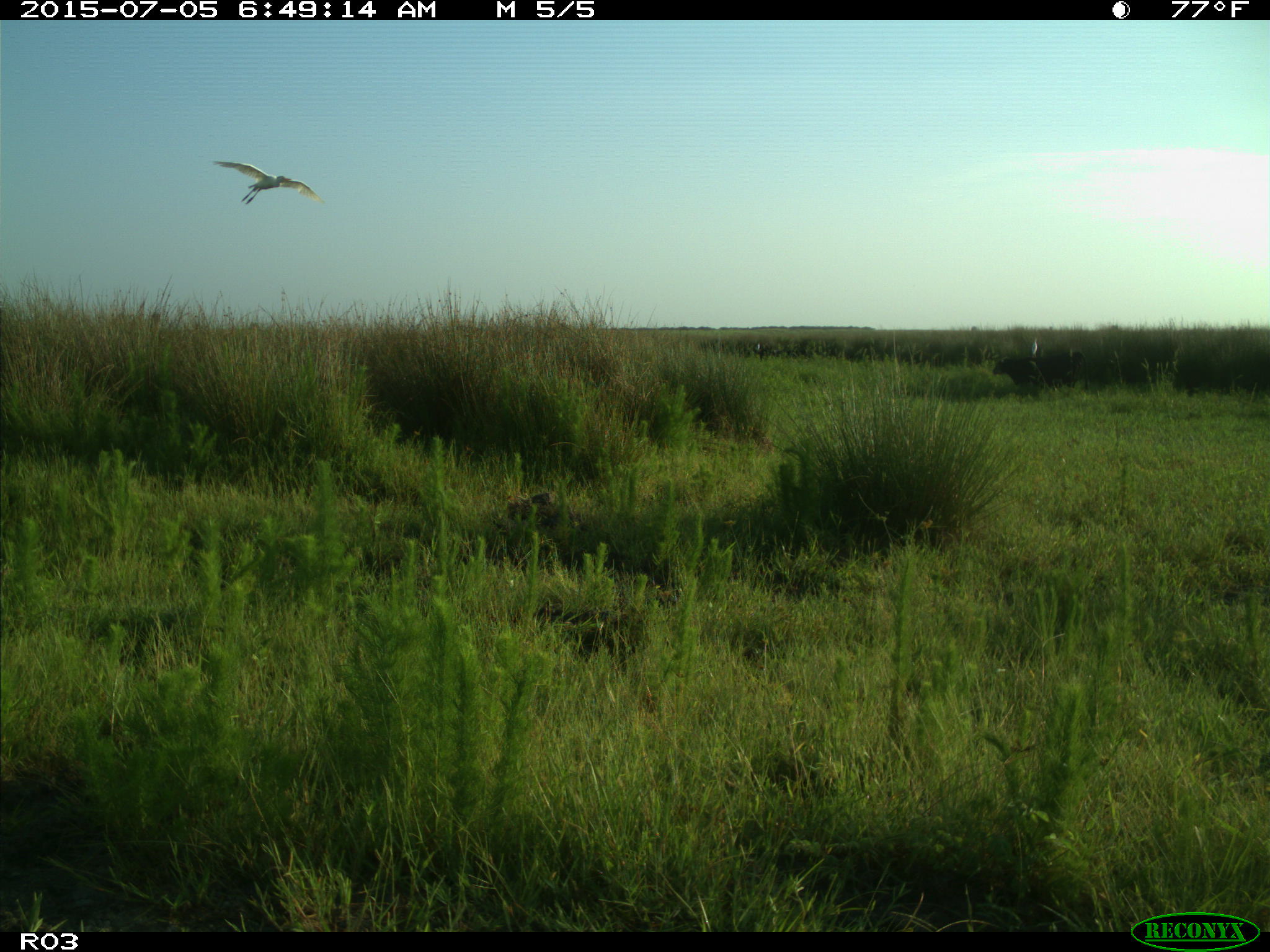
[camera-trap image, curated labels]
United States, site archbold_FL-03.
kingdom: Animalia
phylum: Chordata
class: Mammalia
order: Artiodactyla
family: Bovidae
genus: Bos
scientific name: Bos taurus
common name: domestic cow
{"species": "Bos taurus (domestic cow)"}